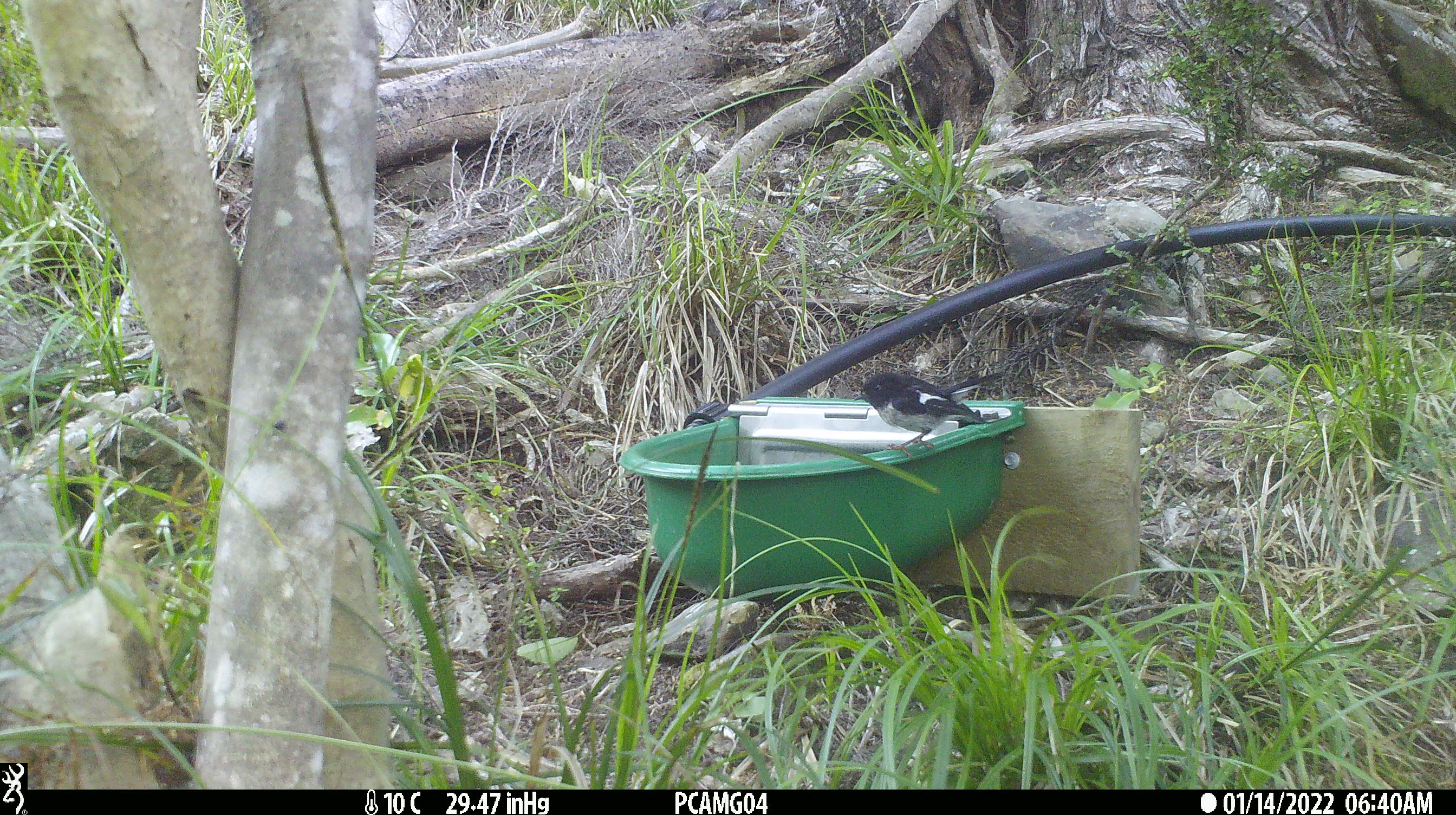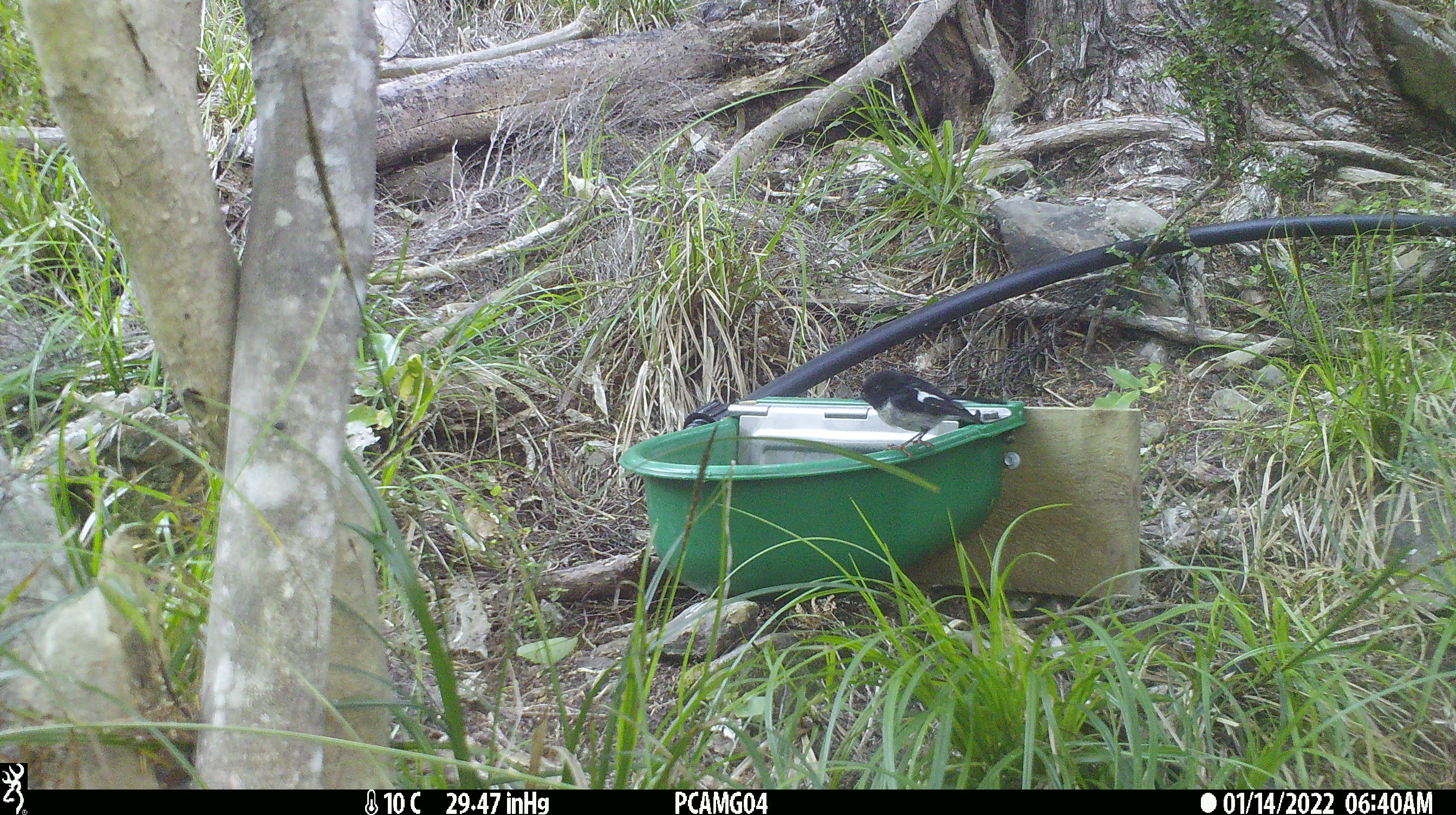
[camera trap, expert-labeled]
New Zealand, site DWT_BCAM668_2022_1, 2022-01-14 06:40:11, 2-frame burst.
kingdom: Animalia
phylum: Chordata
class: Aves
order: Passeriformes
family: Petroicidae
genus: Petroica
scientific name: Petroica macrocephala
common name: tomtit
Tomtit (Petroica macrocephala).